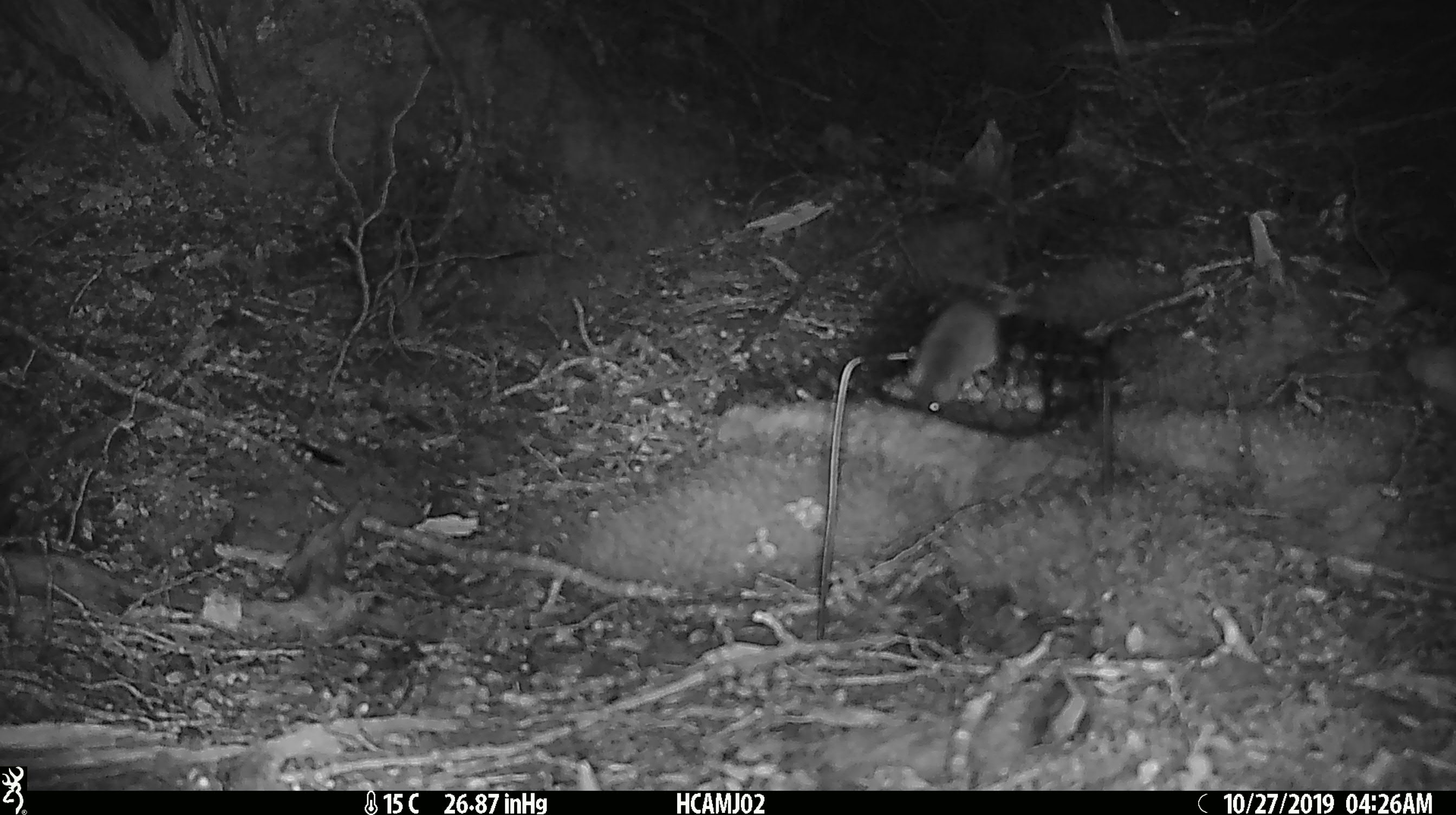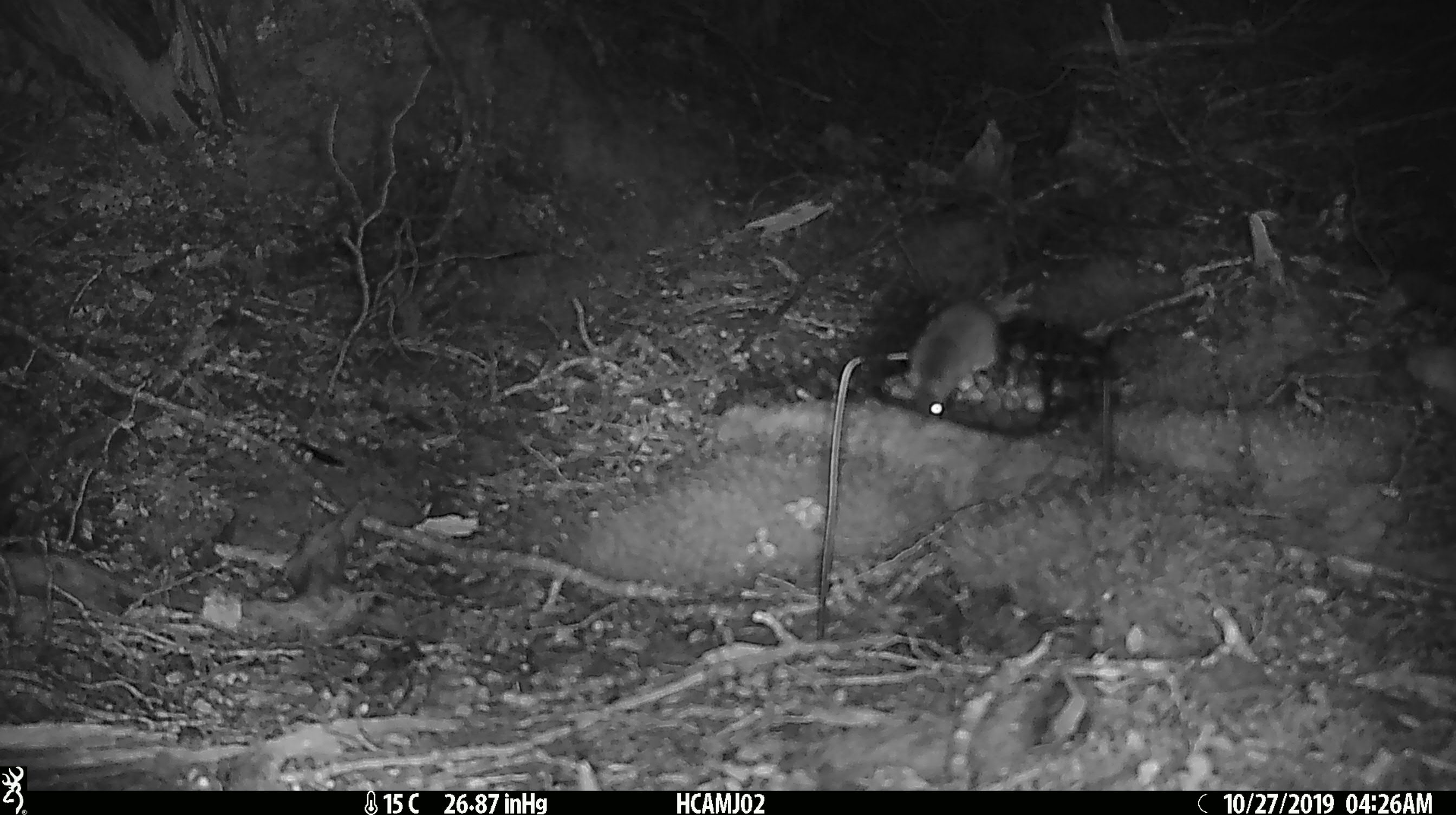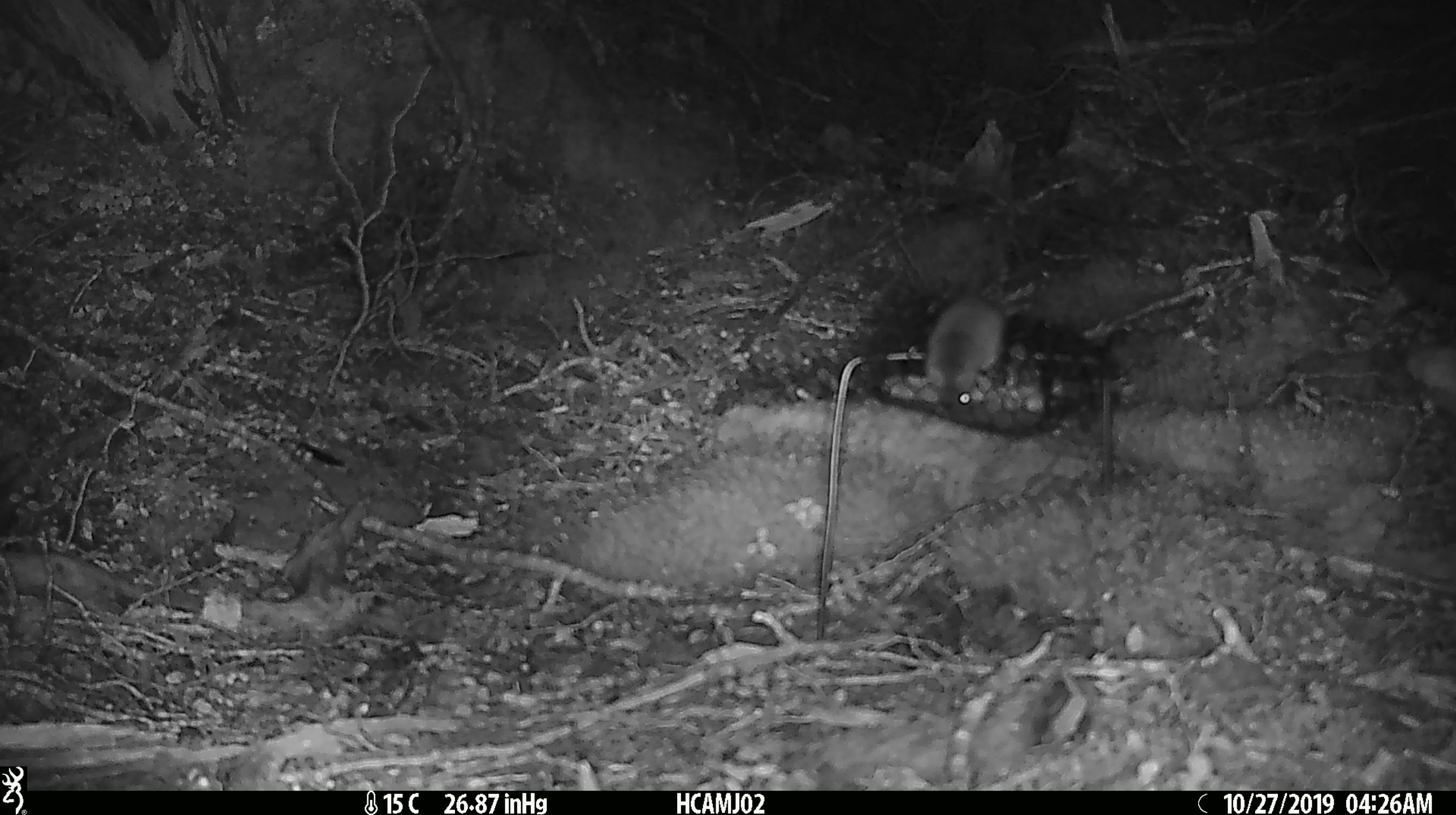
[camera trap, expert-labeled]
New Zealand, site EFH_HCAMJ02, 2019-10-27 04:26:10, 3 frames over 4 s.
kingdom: Animalia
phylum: Chordata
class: Mammalia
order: Rodentia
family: Muridae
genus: Mus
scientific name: Mus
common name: mouse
Mouse (Mus).